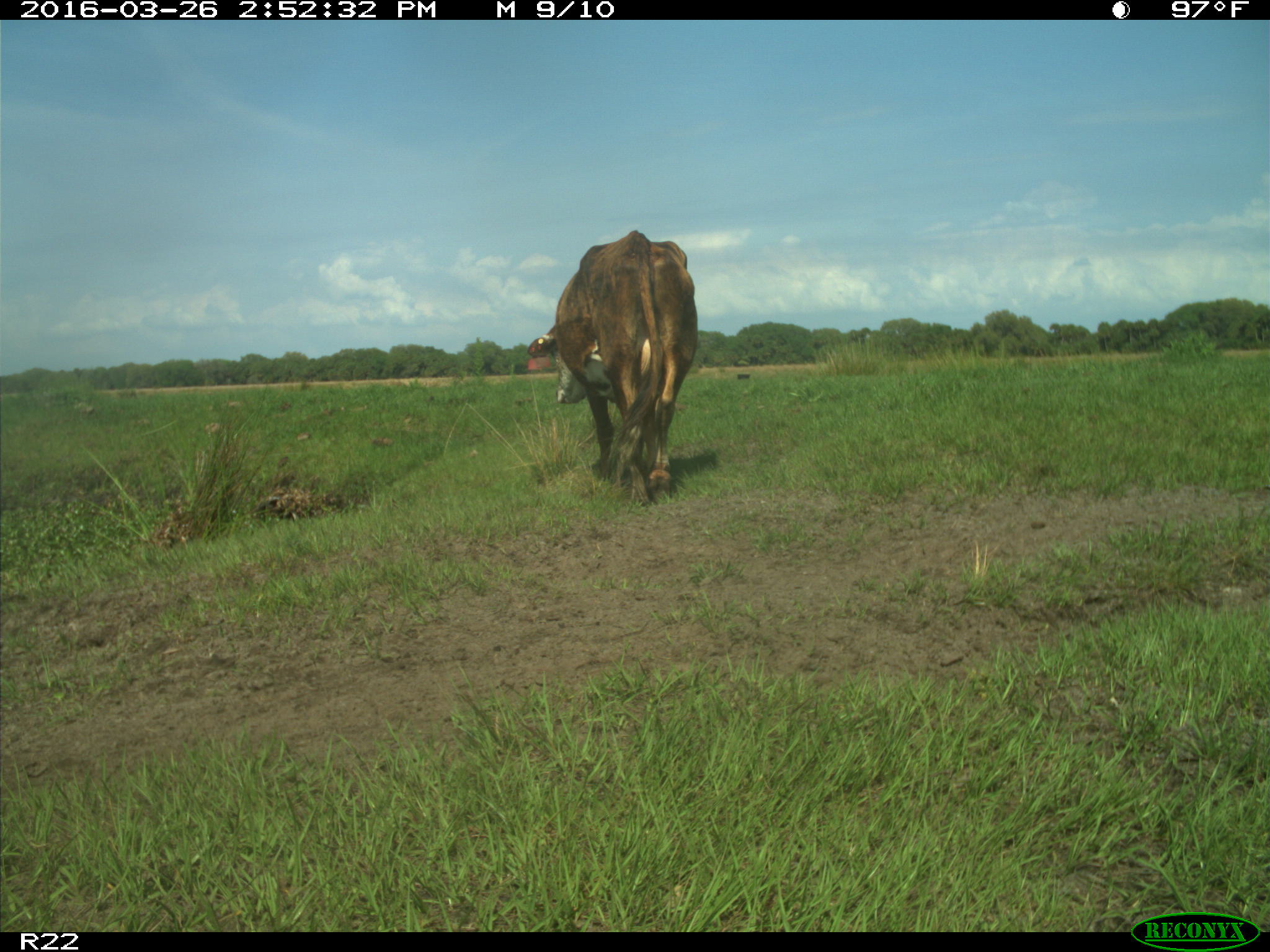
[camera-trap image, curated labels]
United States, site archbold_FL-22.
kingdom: Animalia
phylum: Chordata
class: Mammalia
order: Artiodactyla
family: Bovidae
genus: Bos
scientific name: Bos taurus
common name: domestic cow